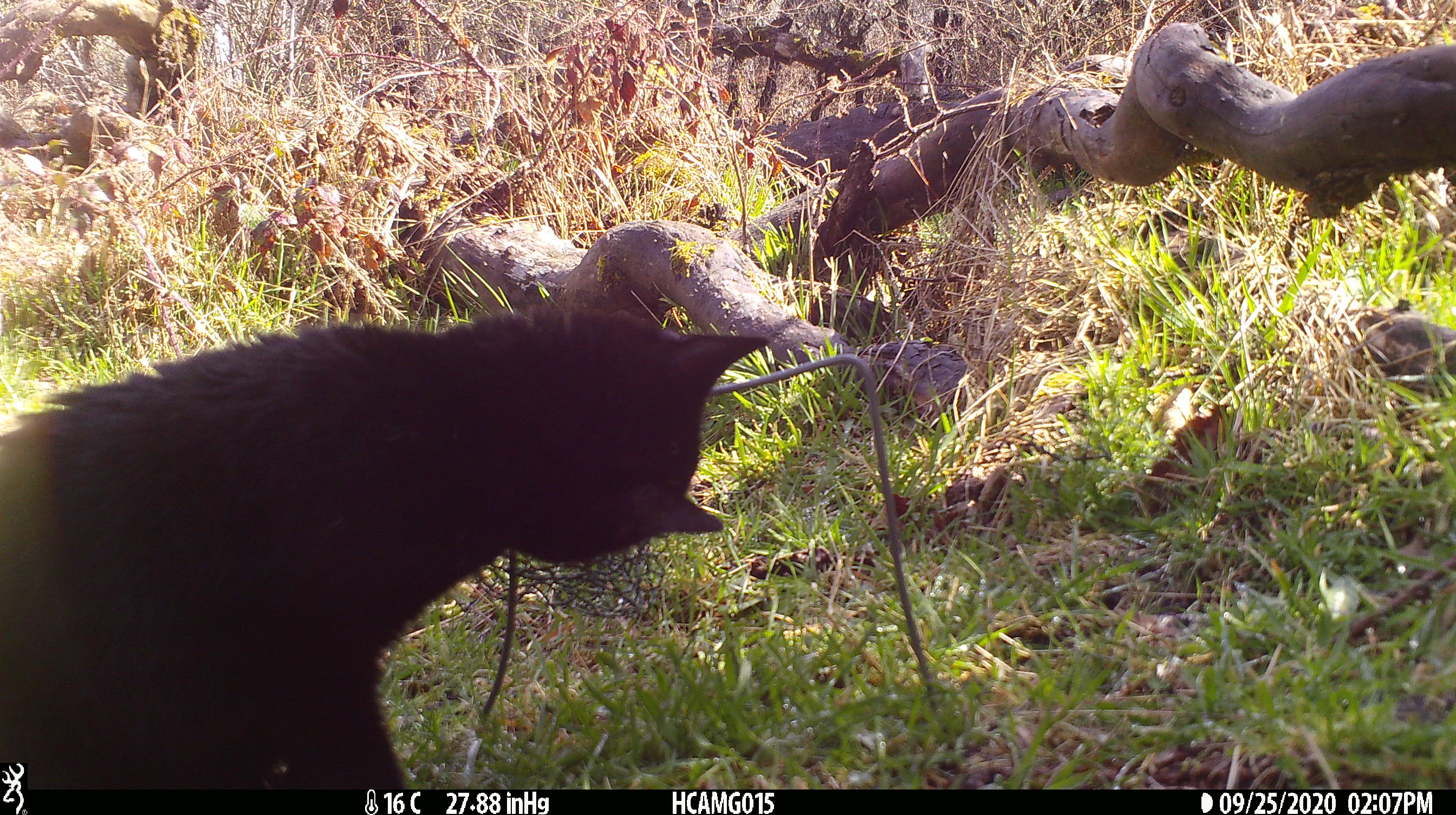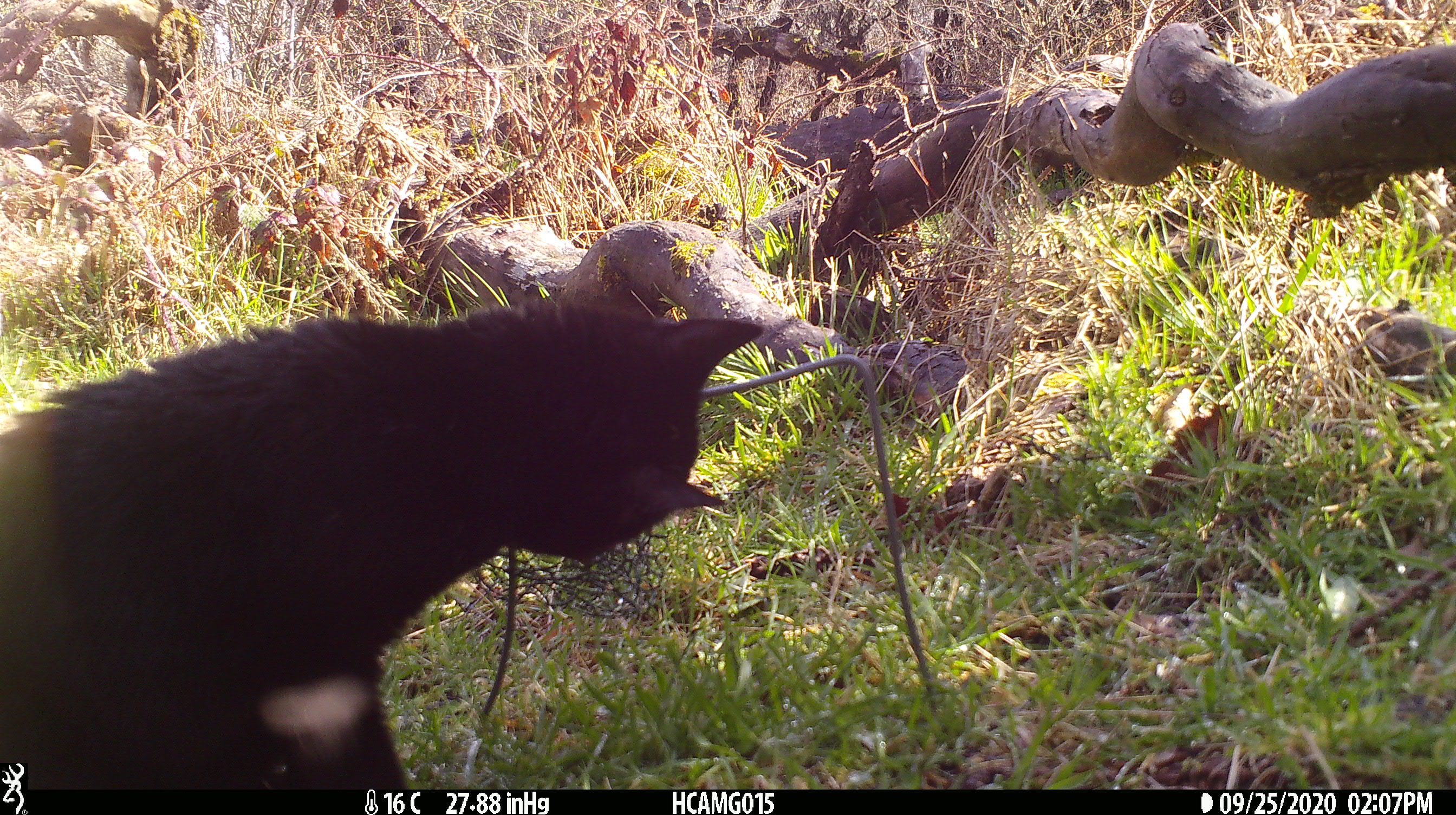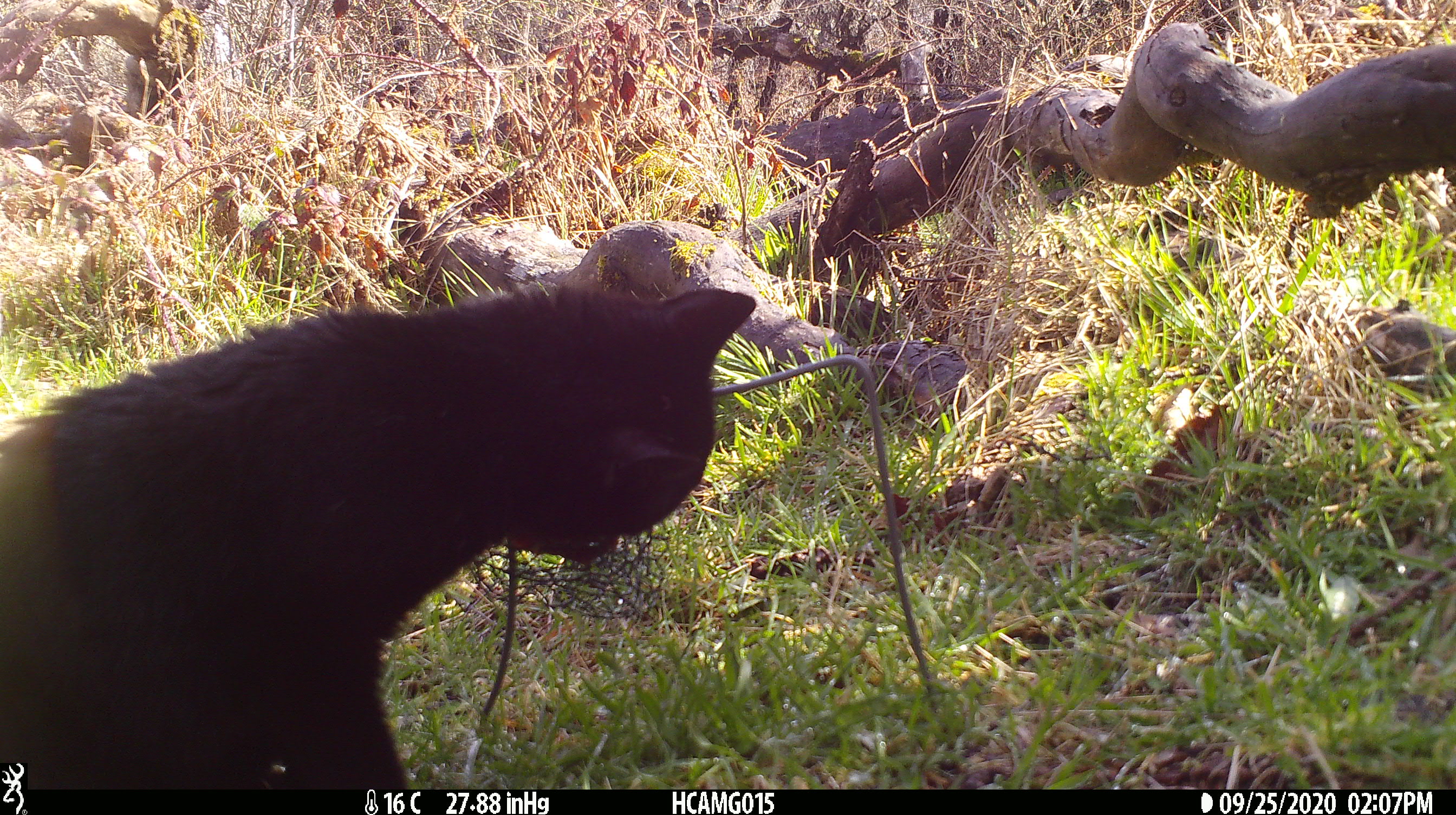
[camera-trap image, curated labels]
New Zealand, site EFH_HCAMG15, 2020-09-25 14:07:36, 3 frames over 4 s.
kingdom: Animalia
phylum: Chordata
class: Mammalia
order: Carnivora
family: Felidae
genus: Felis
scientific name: Felis catus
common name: domestic cat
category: cat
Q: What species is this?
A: Cat (domestic cat) (Felis catus).